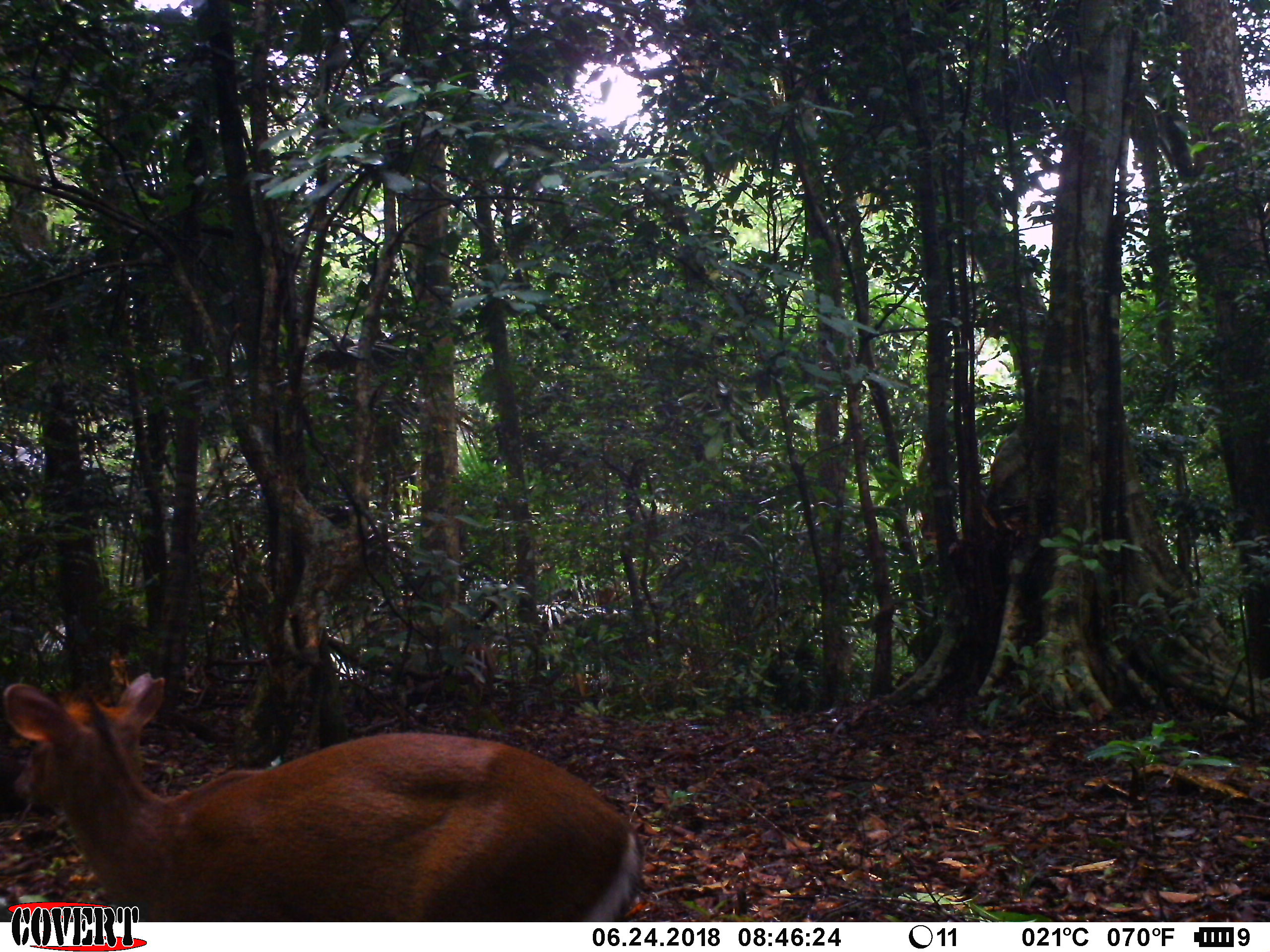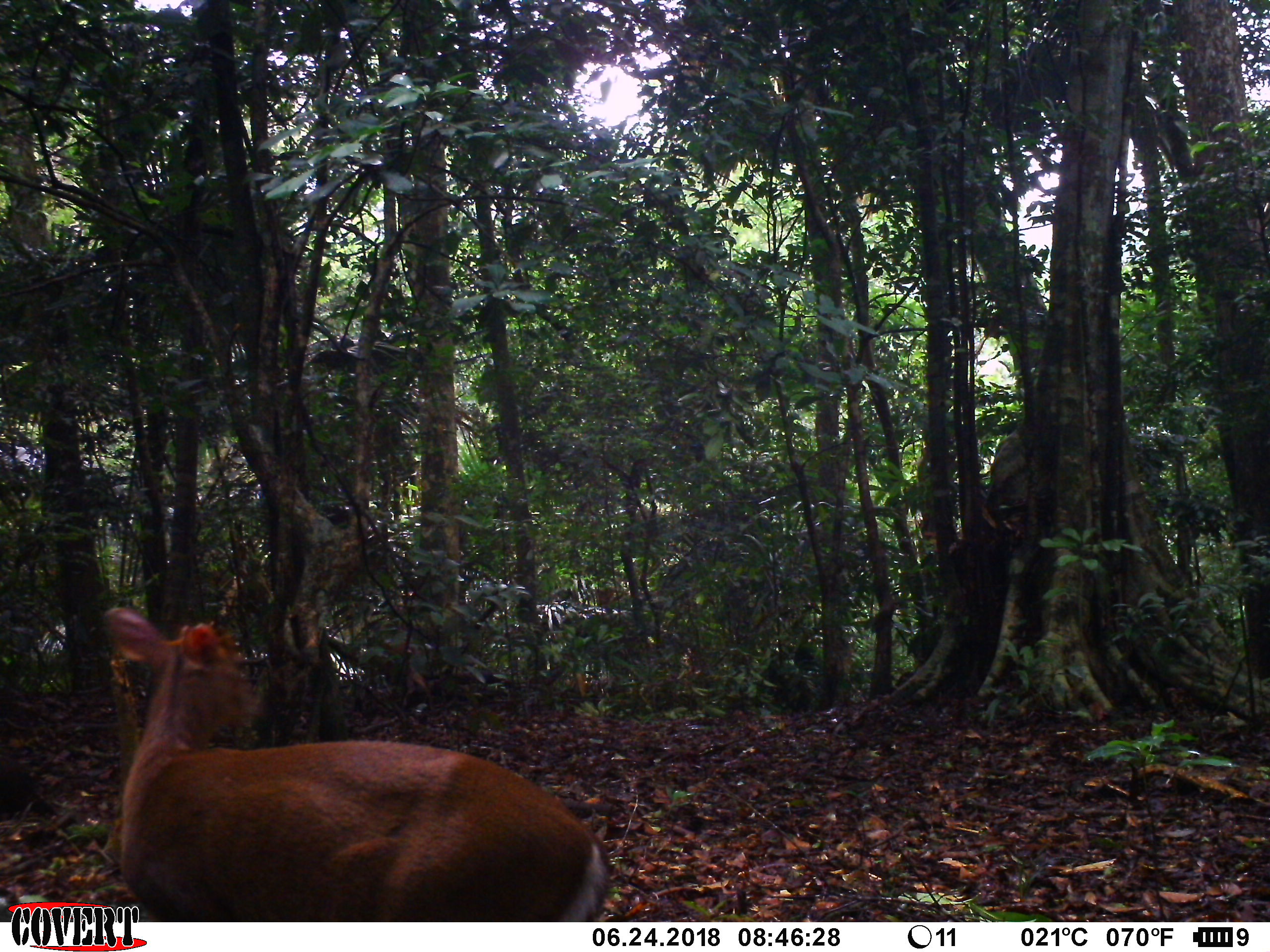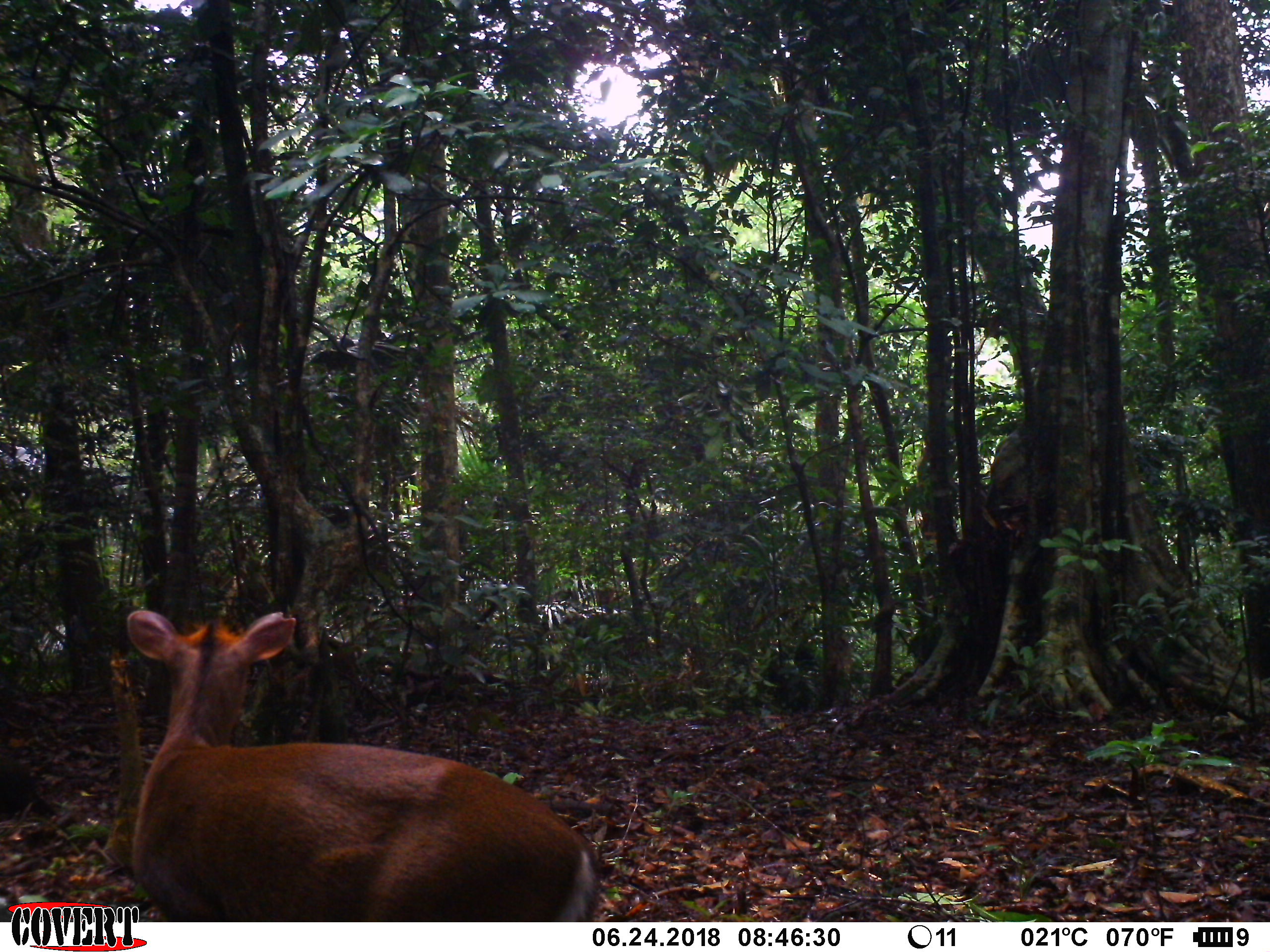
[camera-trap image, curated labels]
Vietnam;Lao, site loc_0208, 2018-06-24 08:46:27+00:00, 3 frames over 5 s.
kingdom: Animalia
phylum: Chordata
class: Mammalia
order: Artiodactyla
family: Cervidae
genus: Muntiacus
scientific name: Muntiacus rooseveltorum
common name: roosevelt's muntjac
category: roosevelts muntjac group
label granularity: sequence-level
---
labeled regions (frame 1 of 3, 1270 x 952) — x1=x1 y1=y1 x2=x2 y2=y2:
roosevelts muntjac group: x1=3 y1=671 x2=645 y2=921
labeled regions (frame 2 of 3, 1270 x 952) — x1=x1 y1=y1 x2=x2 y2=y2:
roosevelts muntjac group: x1=104 y1=607 x2=615 y2=921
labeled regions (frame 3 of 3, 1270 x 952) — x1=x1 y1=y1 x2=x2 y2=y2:
roosevelts muntjac group: x1=126 y1=610 x2=602 y2=922